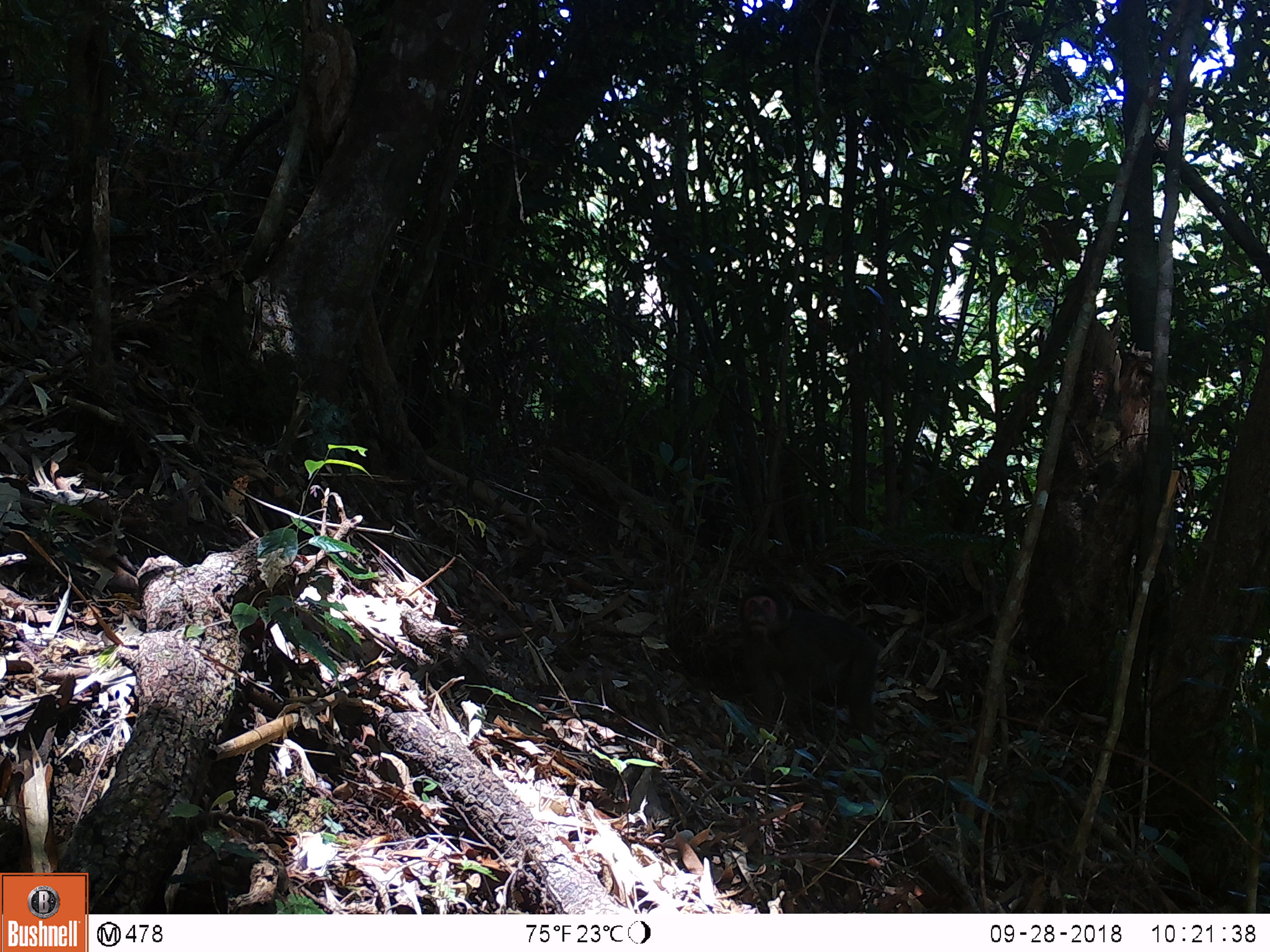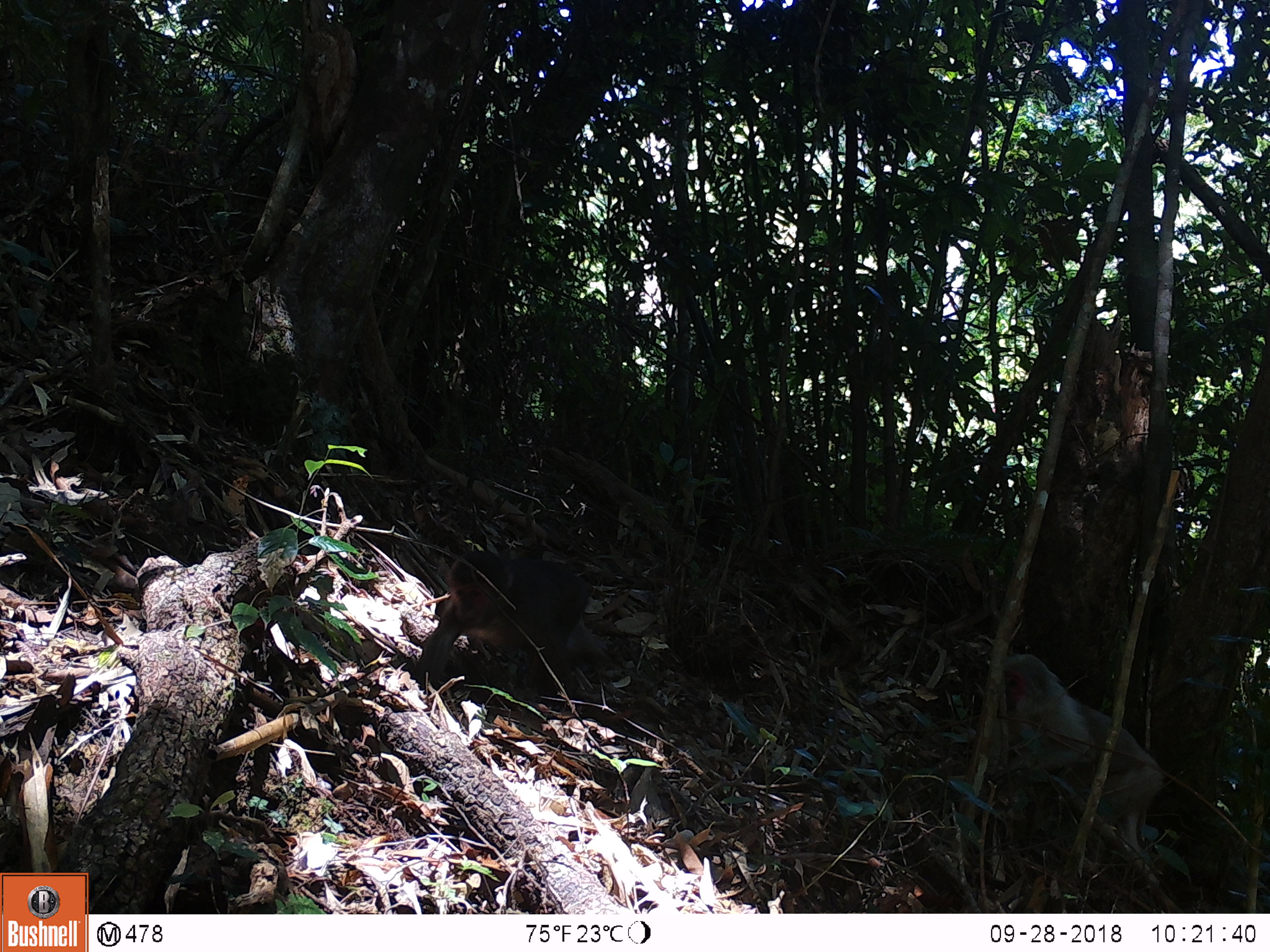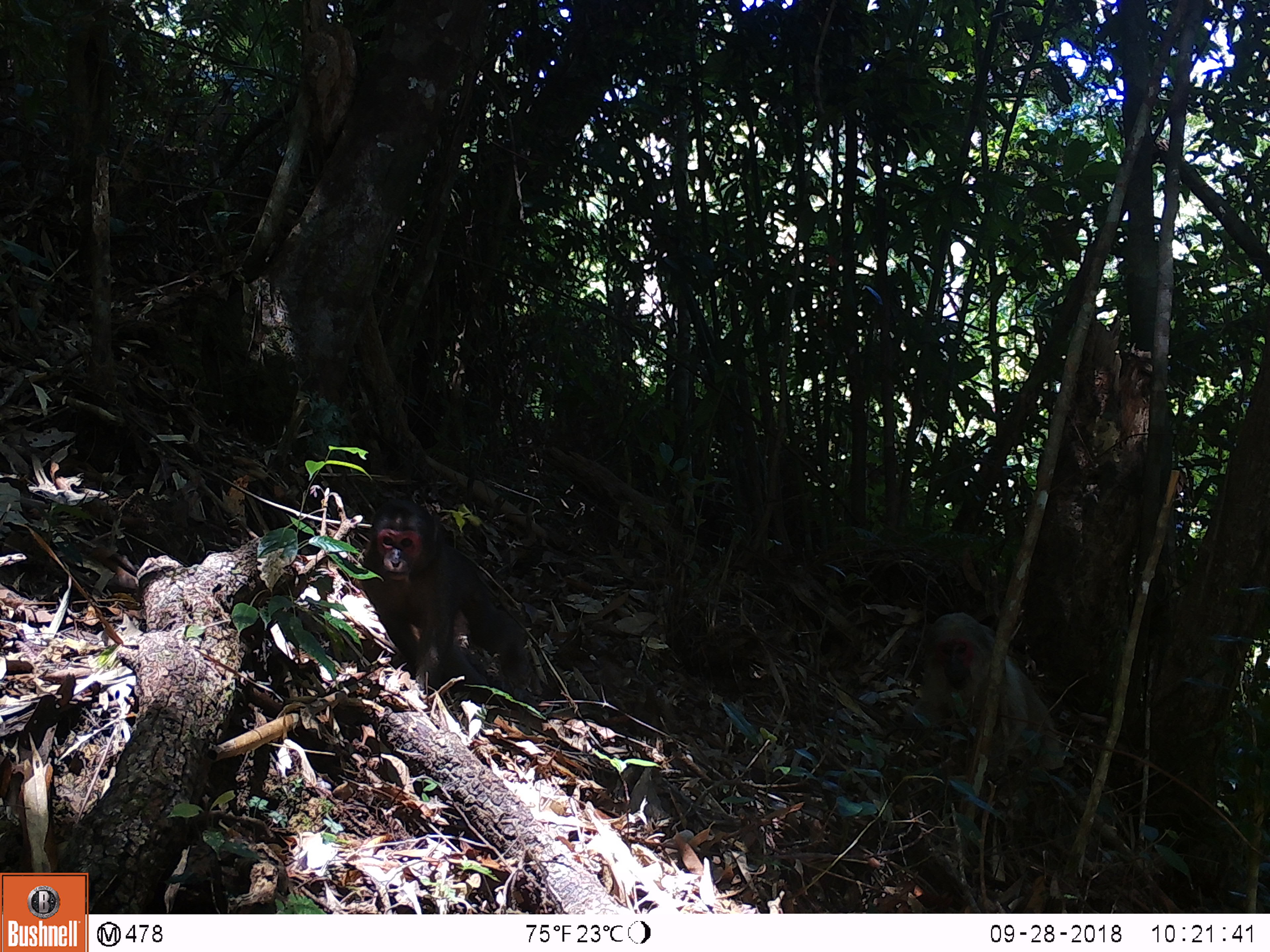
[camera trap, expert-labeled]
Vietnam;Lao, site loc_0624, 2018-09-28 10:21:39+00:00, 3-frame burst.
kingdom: Animalia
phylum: Chordata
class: Mammalia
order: Primates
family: Cercopithecidae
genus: Macaca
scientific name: Macaca arctoides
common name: stump-tailed macaque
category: stump tailed macaque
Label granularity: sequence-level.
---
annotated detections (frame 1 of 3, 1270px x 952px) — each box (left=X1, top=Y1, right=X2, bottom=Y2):
stump tailed macaque: (left=735, top=584, right=880, bottom=740)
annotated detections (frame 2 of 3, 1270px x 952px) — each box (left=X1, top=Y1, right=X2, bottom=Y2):
stump tailed macaque: (left=1002, top=654, right=1164, bottom=851); (left=412, top=550, right=589, bottom=698)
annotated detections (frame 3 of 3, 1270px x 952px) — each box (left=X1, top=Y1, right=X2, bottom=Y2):
stump tailed macaque: (left=361, top=498, right=533, bottom=710); (left=900, top=611, right=1065, bottom=771)